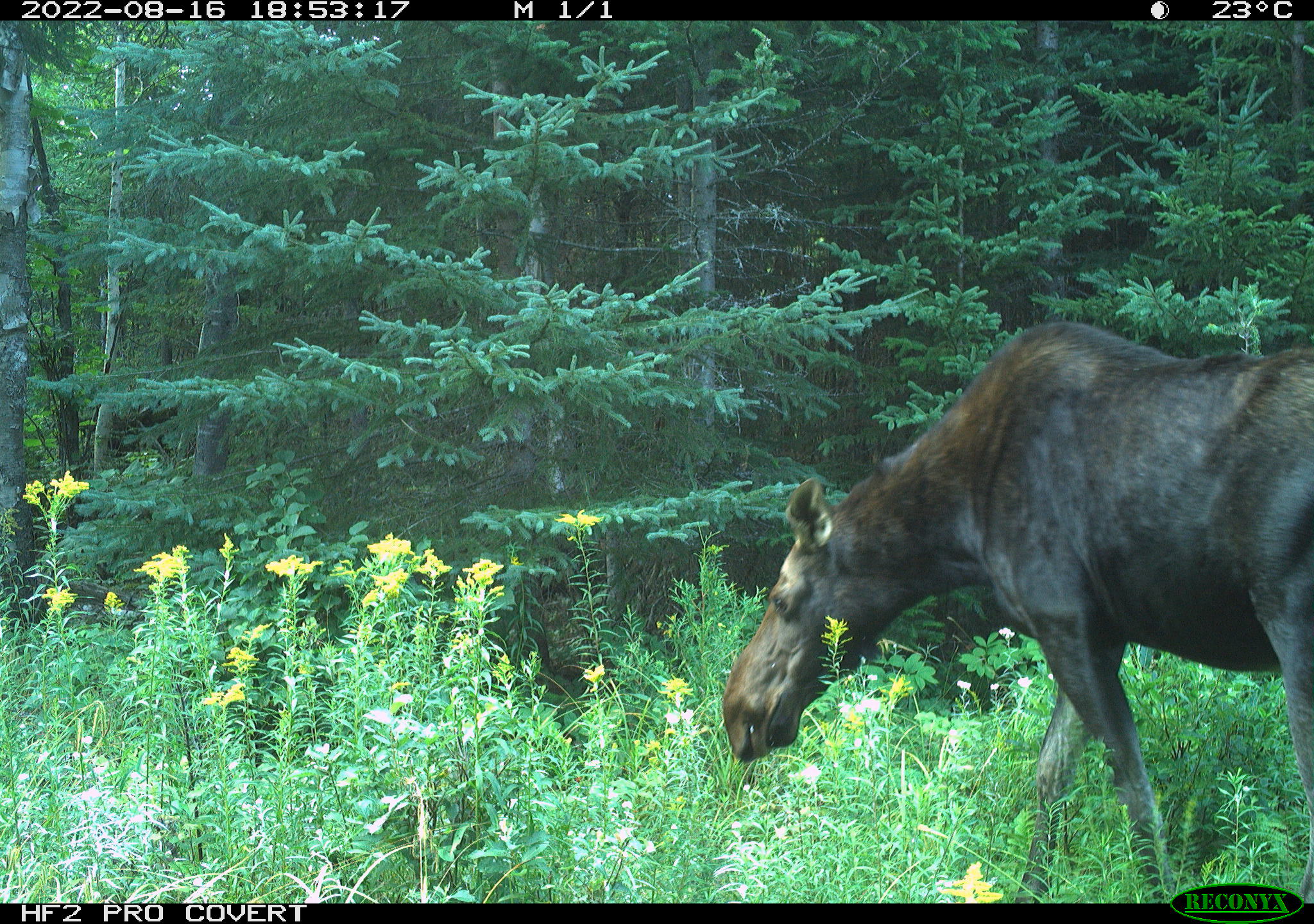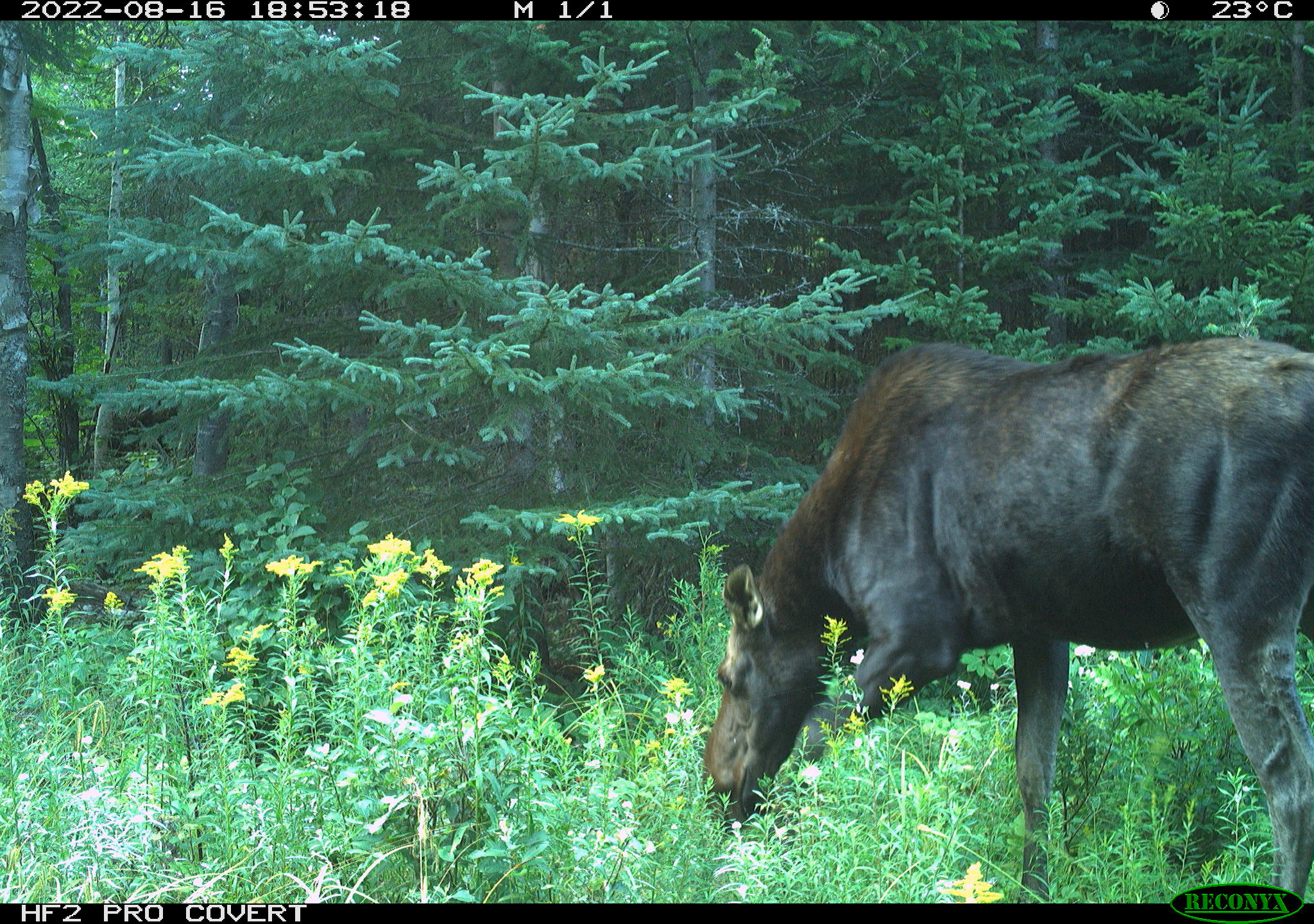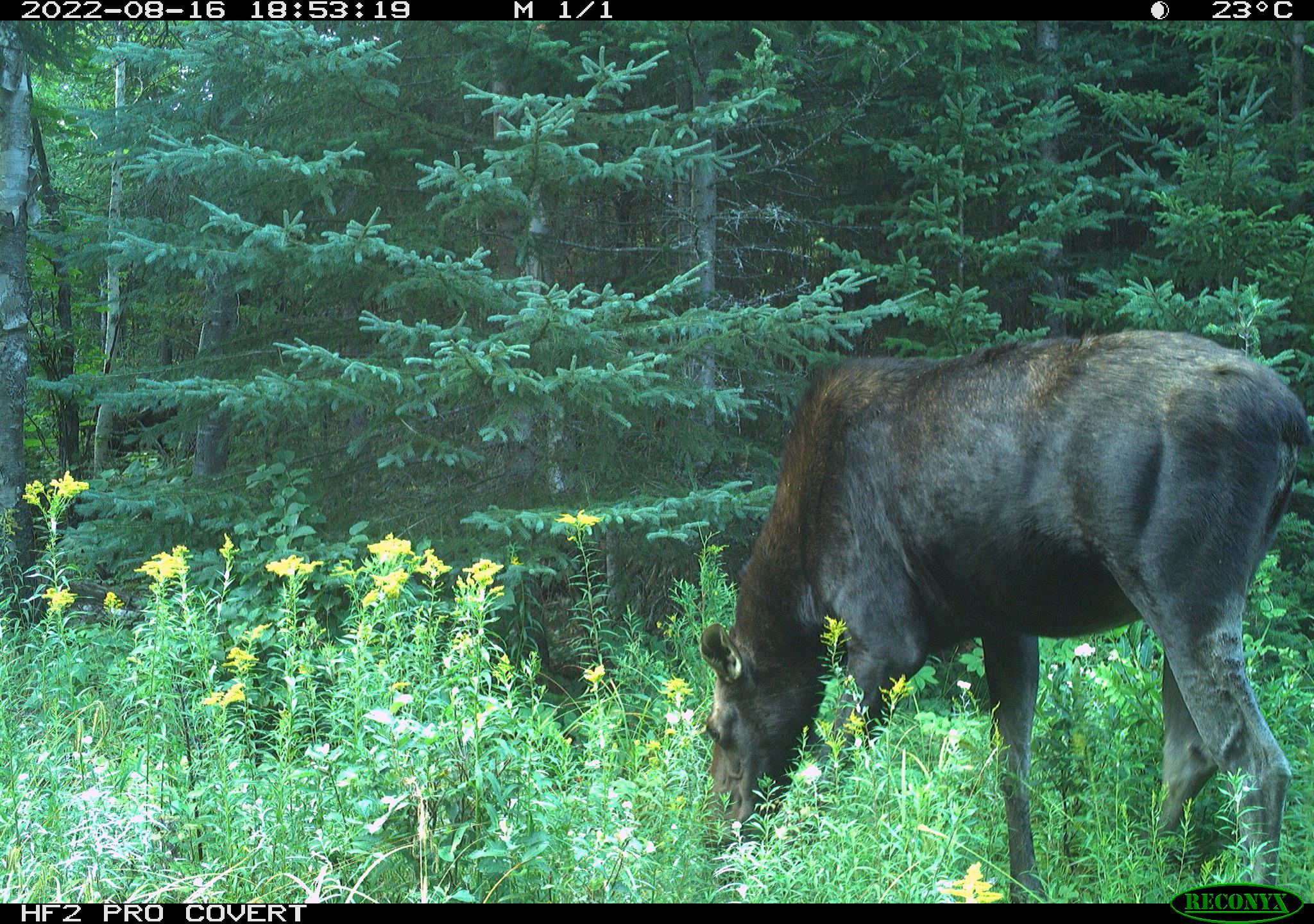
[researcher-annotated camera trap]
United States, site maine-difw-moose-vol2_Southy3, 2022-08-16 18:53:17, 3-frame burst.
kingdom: Animalia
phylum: Chordata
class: Mammalia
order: Artiodactyla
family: Cervidae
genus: Alces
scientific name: Alces alces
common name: moose